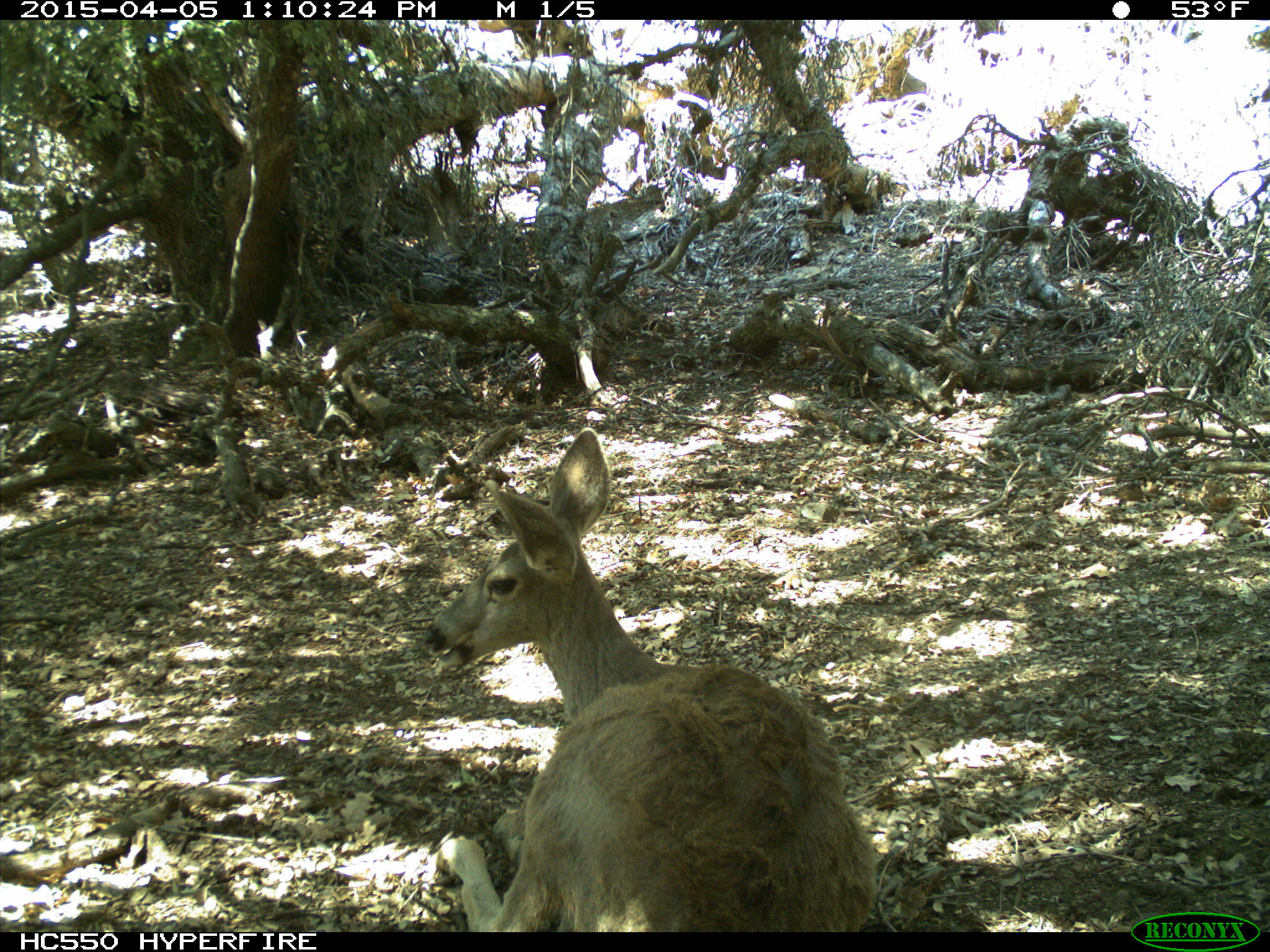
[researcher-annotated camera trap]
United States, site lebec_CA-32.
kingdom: Animalia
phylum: Chordata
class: Mammalia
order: Artiodactyla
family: Cervidae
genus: Odocoileus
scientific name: Odocoileus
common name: deer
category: unidentified deer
Unidentified deer (deer) (Odocoileus).